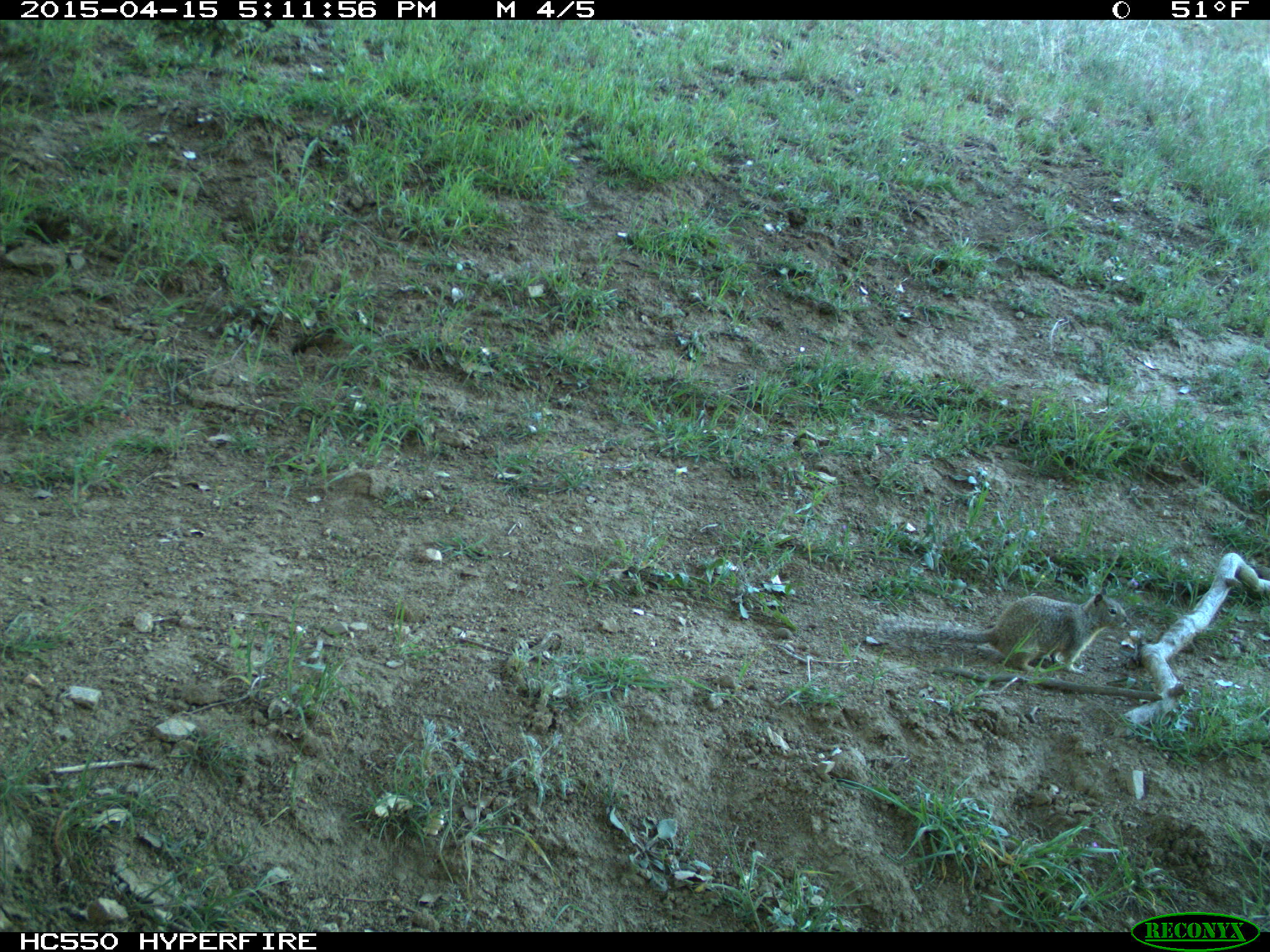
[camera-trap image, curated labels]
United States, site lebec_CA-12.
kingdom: Animalia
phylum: Chordata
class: Mammalia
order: Rodentia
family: Sciuridae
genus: Otospermophilus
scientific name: Otospermophilus beecheyi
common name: california ground squirrel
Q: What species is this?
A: Otospermophilus beecheyi (california ground squirrel).